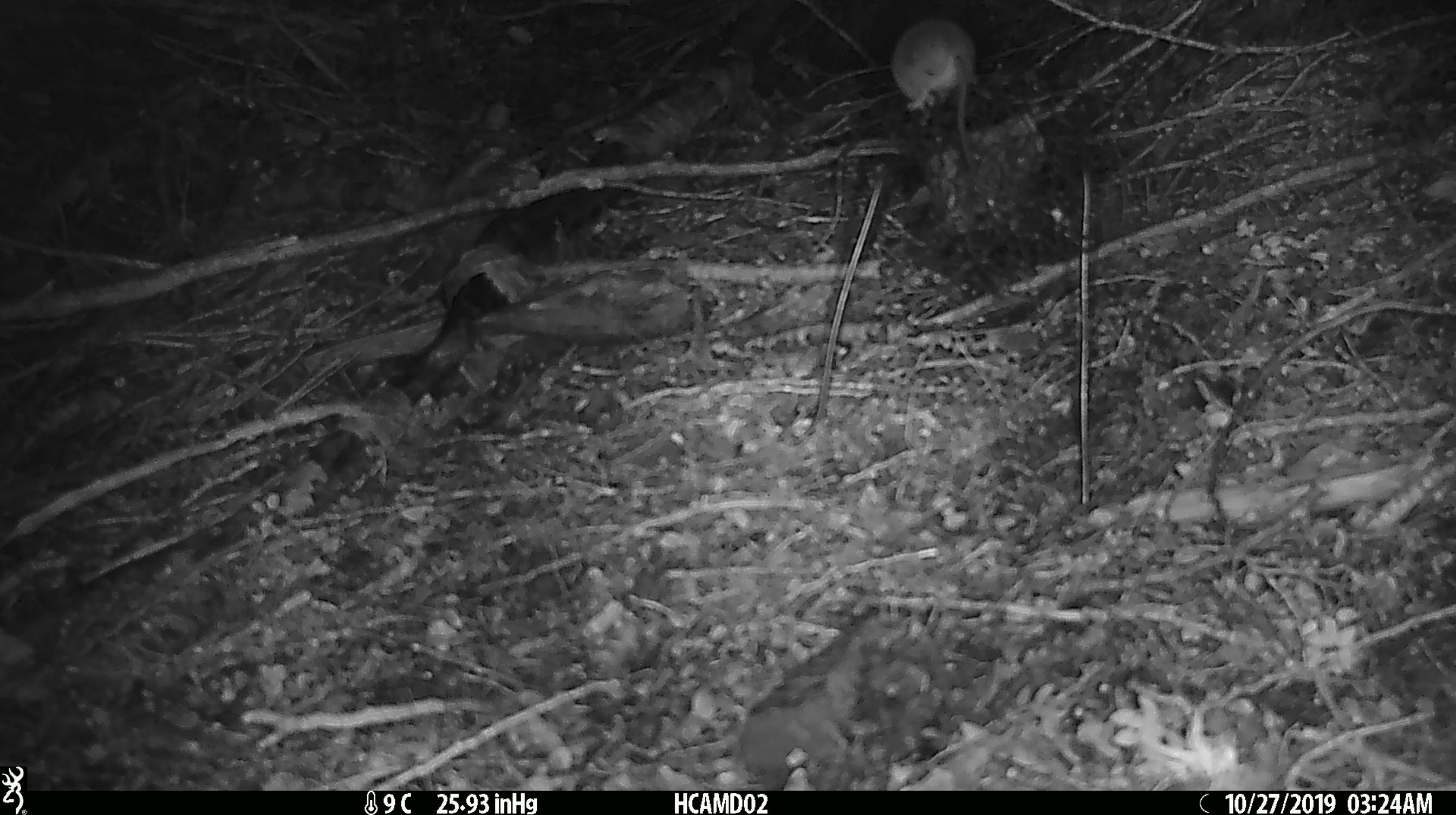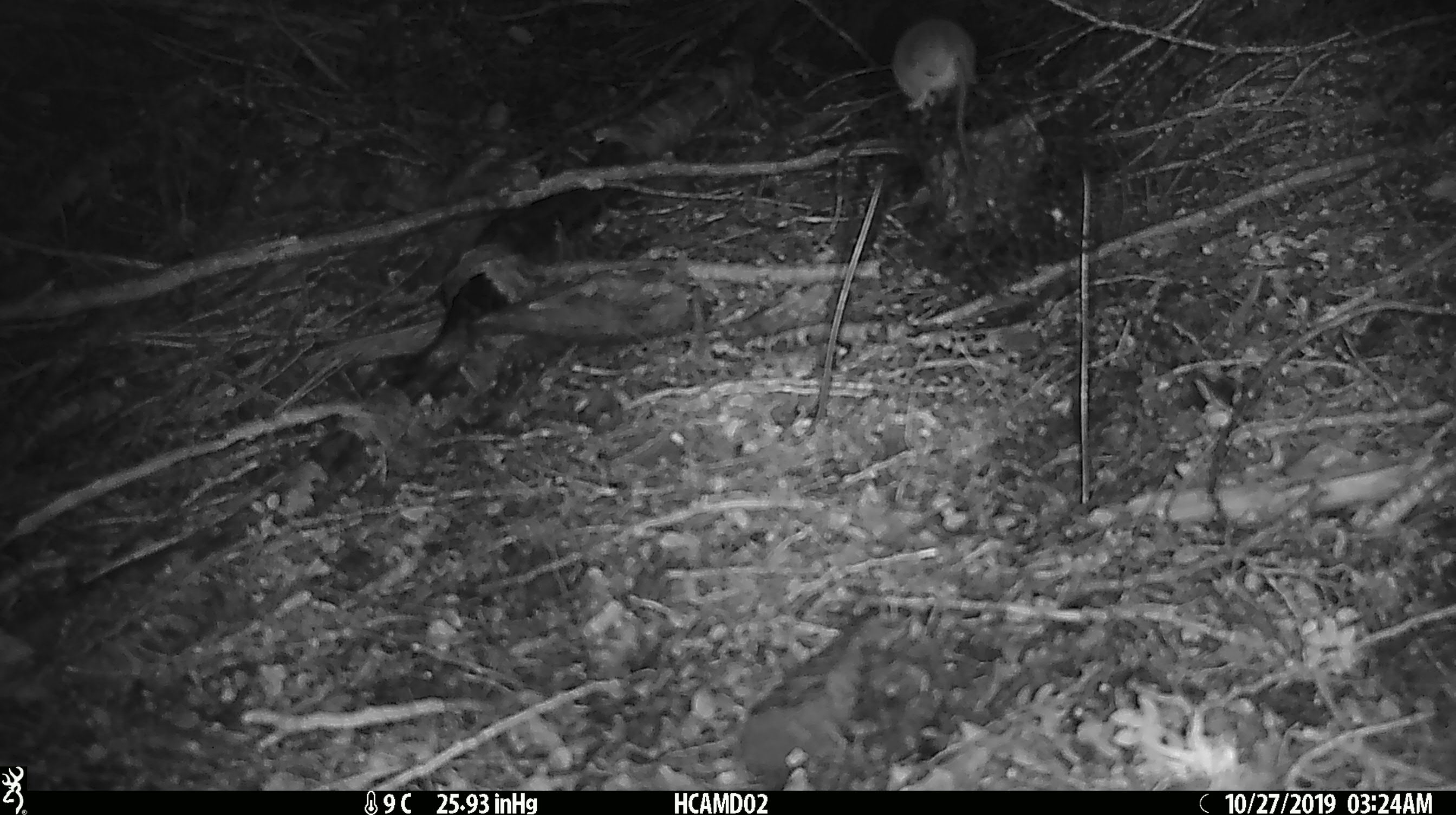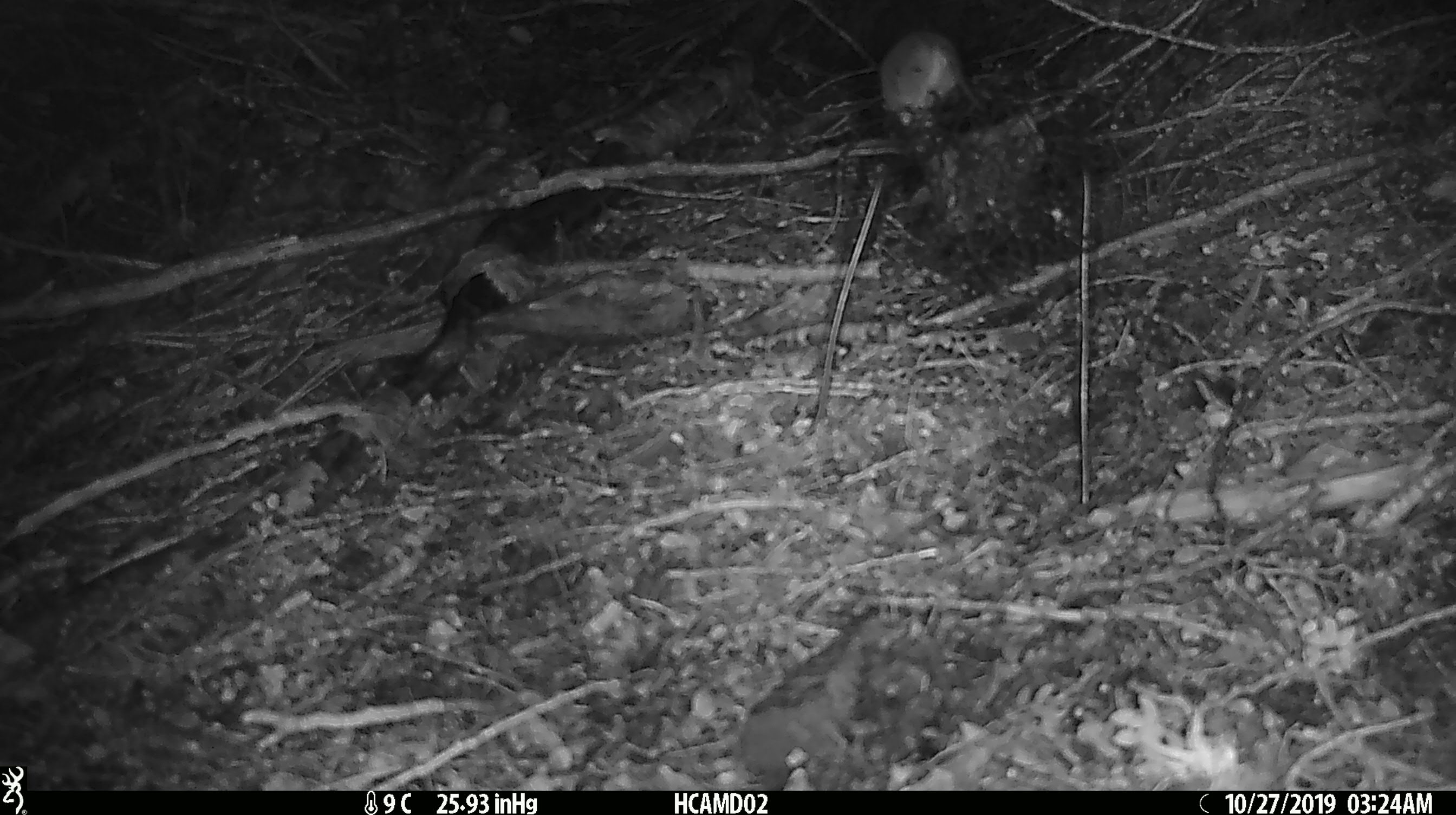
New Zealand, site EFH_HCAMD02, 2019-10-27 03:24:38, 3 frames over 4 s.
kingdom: Animalia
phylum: Chordata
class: Mammalia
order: Rodentia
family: Muridae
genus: Mus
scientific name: Mus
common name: mouse